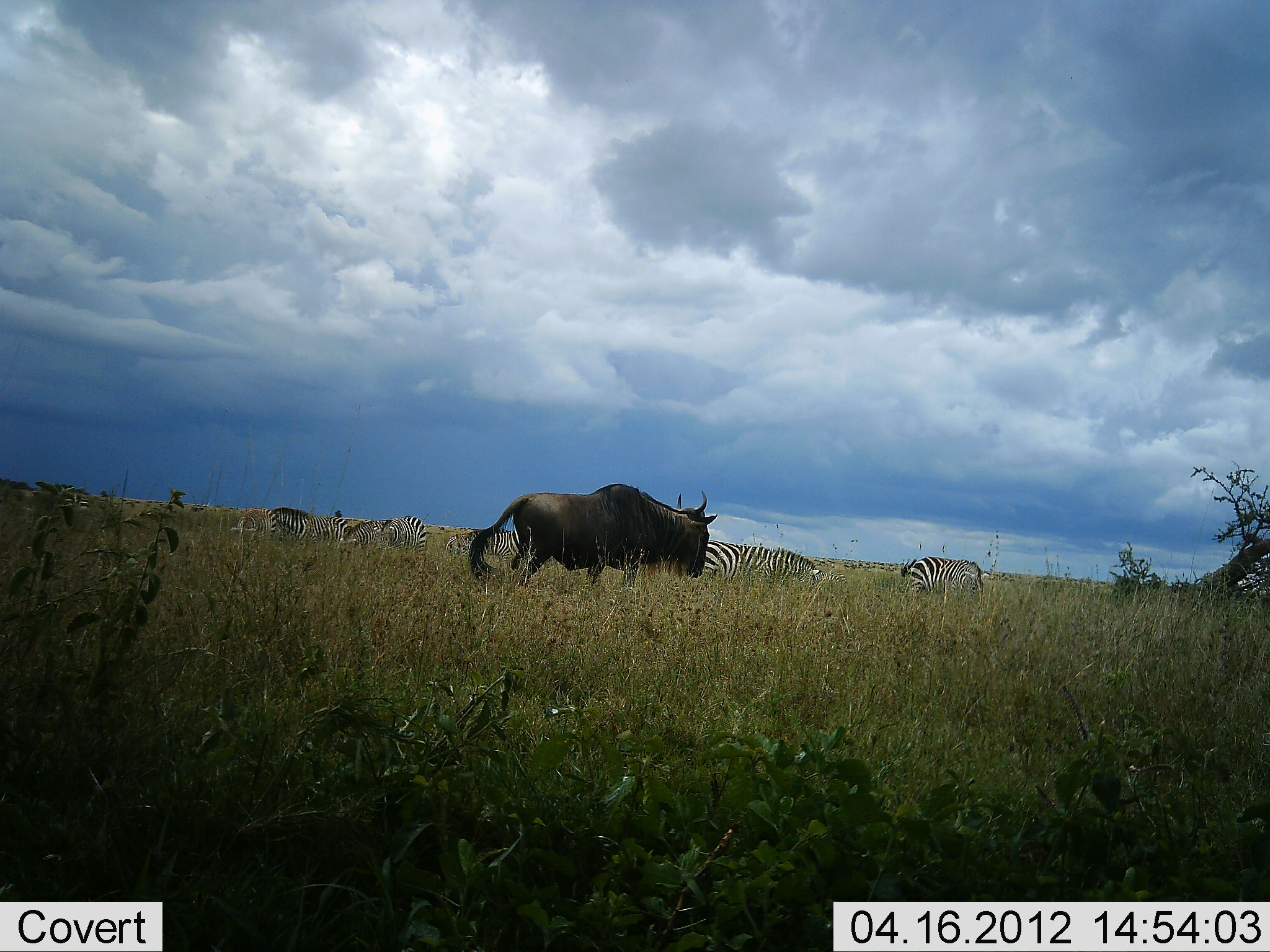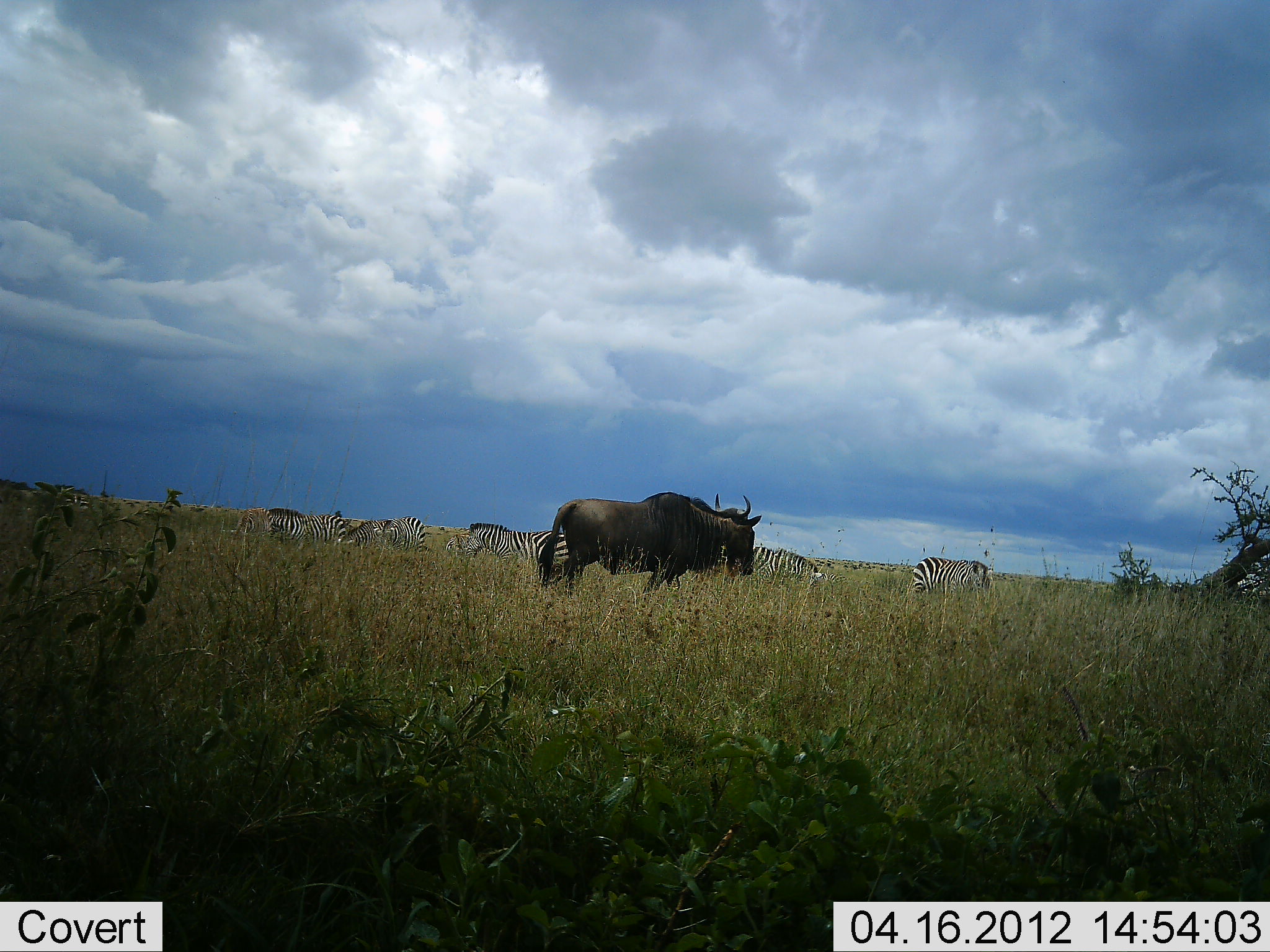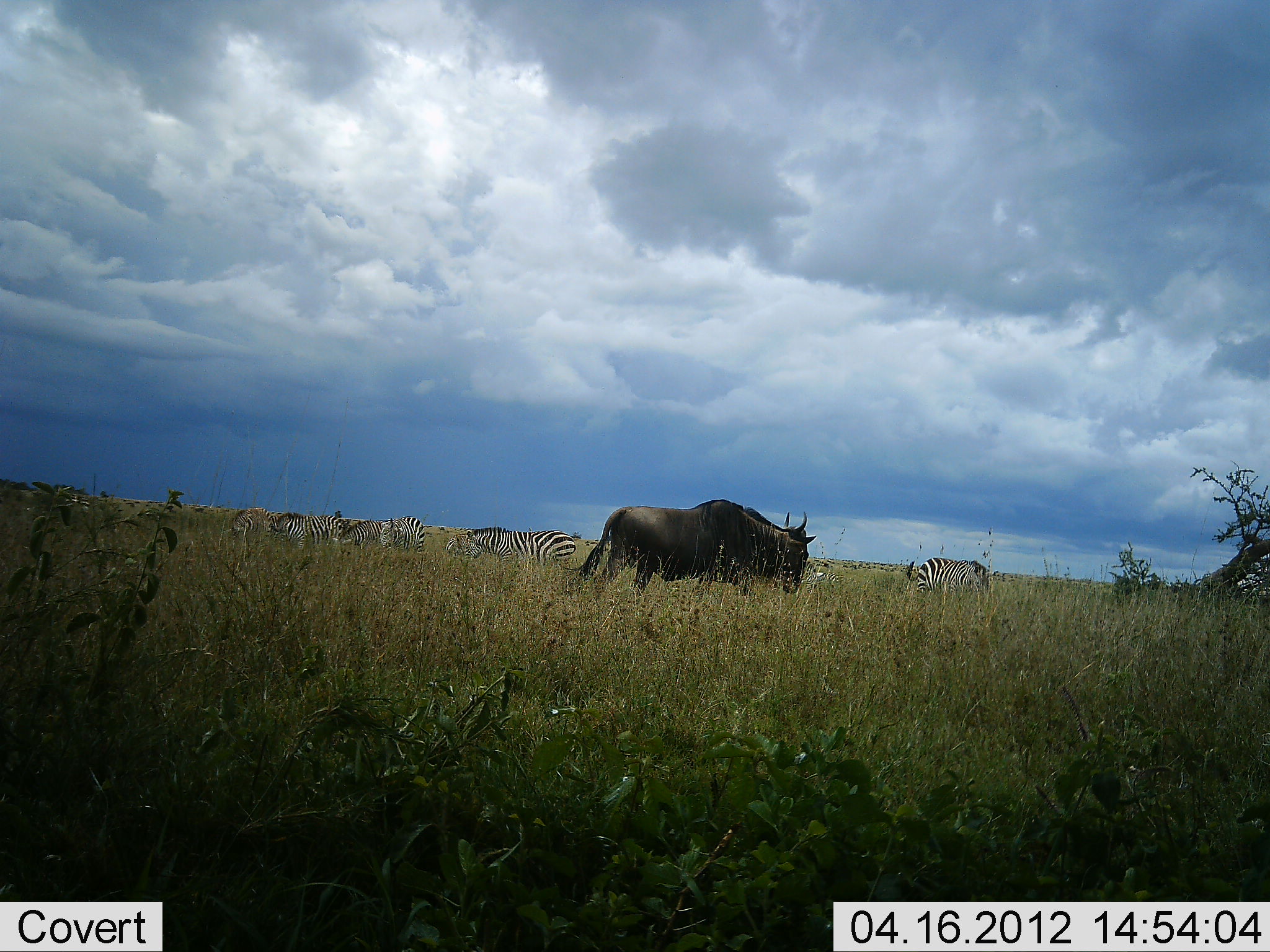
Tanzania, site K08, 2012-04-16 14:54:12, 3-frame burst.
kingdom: Animalia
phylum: Chordata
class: Mammalia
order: Artiodactyla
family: Bovidae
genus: Connochaetes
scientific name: Connochaetes taurinus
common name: blue wildebeest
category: wildebeest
Wildebeest (blue wildebeest) (Connochaetes taurinus), count 1. Behavior (volunteer vote fractions): standing 11%, resting 0%, moving 89%, interacting 0%. Young present (vote fraction): 0%. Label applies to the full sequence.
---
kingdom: Animalia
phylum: Chordata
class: Mammalia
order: Perissodactyla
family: Equidae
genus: Equus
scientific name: Equus quagga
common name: plains zebra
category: zebra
Zebra (plains zebra) (Equus quagga), count 7. Behavior (volunteer vote fractions): standing 52%, resting 9%, moving 13%, interacting 0%. Young present (vote fraction): 0%. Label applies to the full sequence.